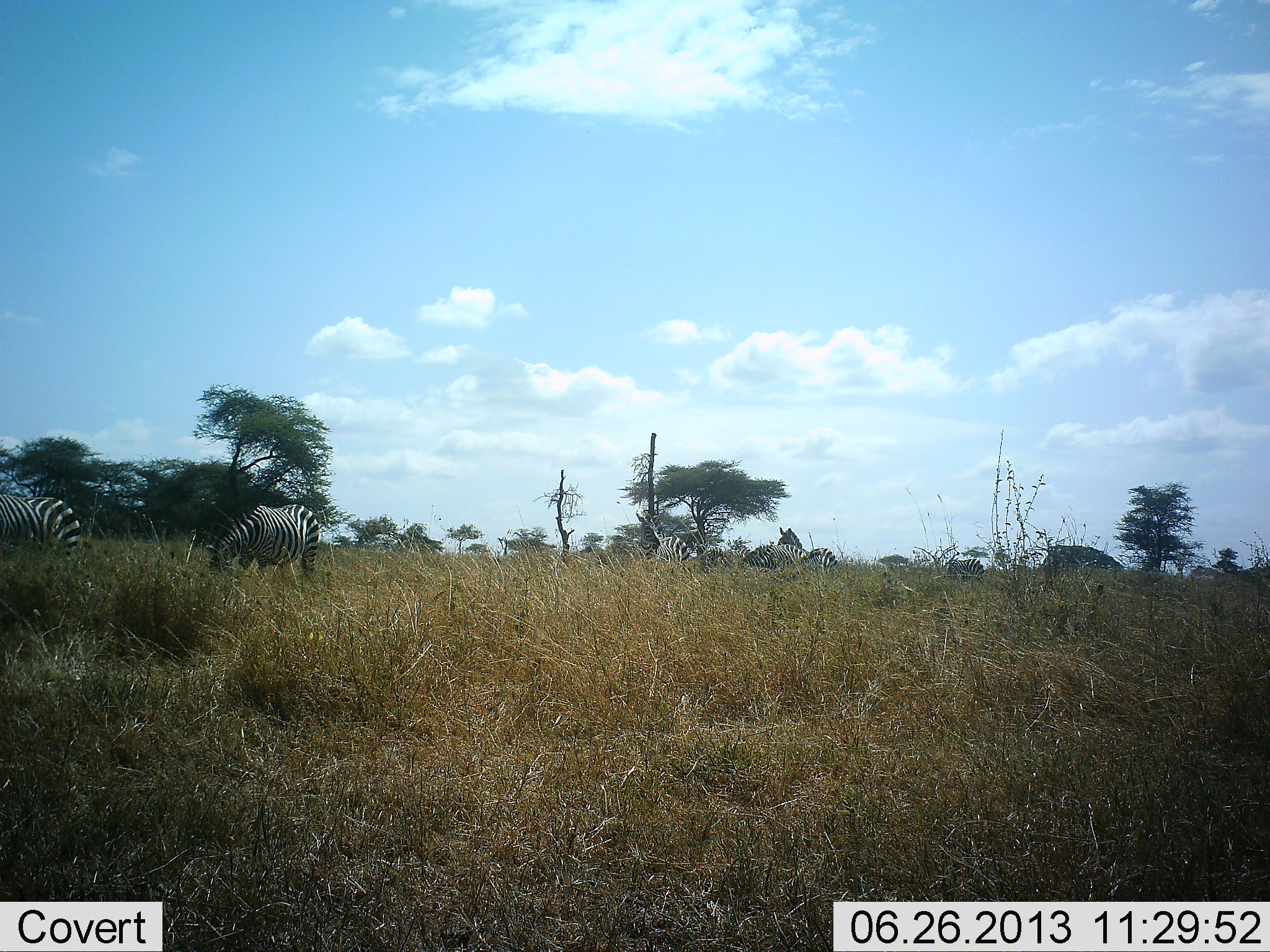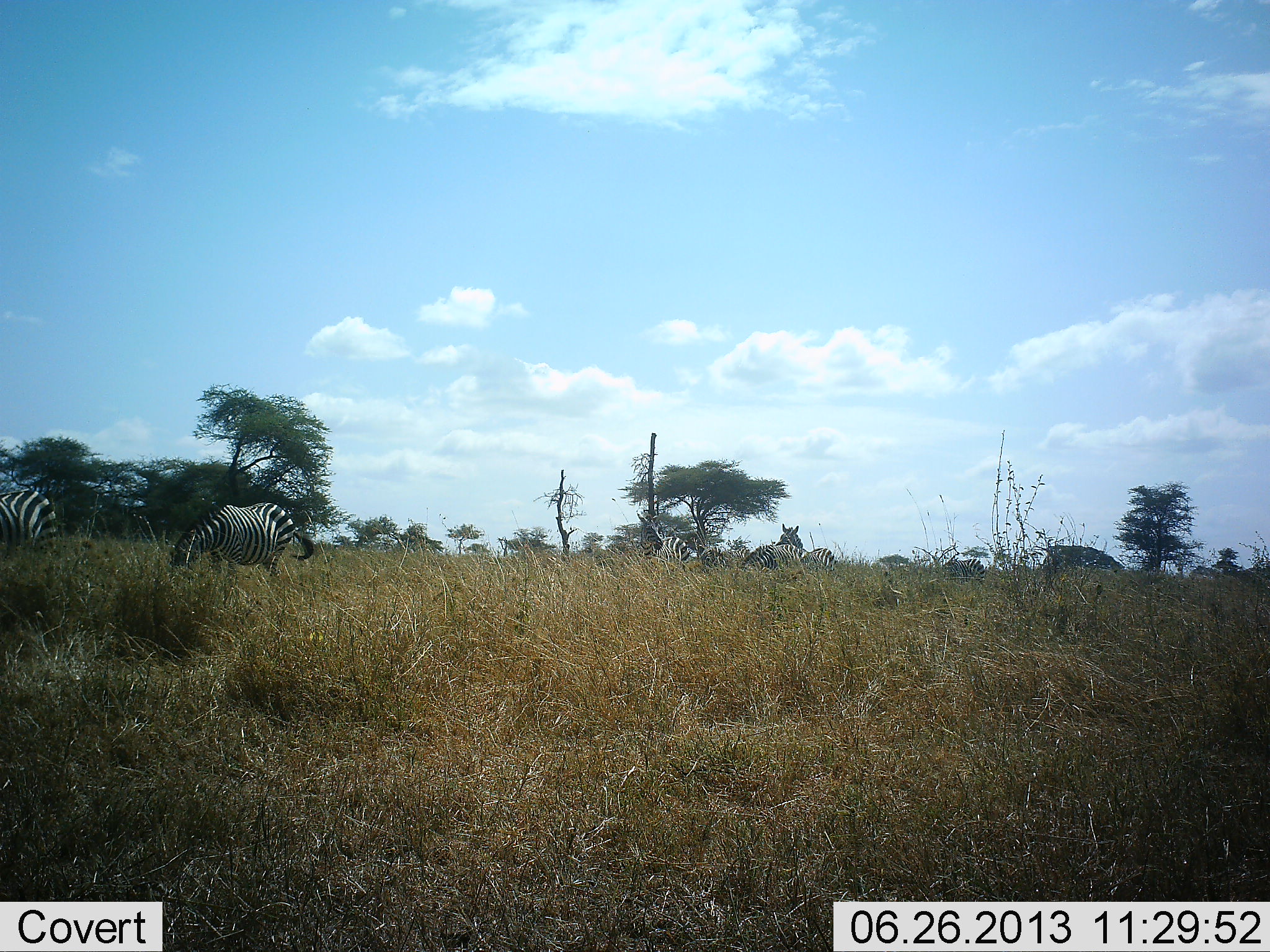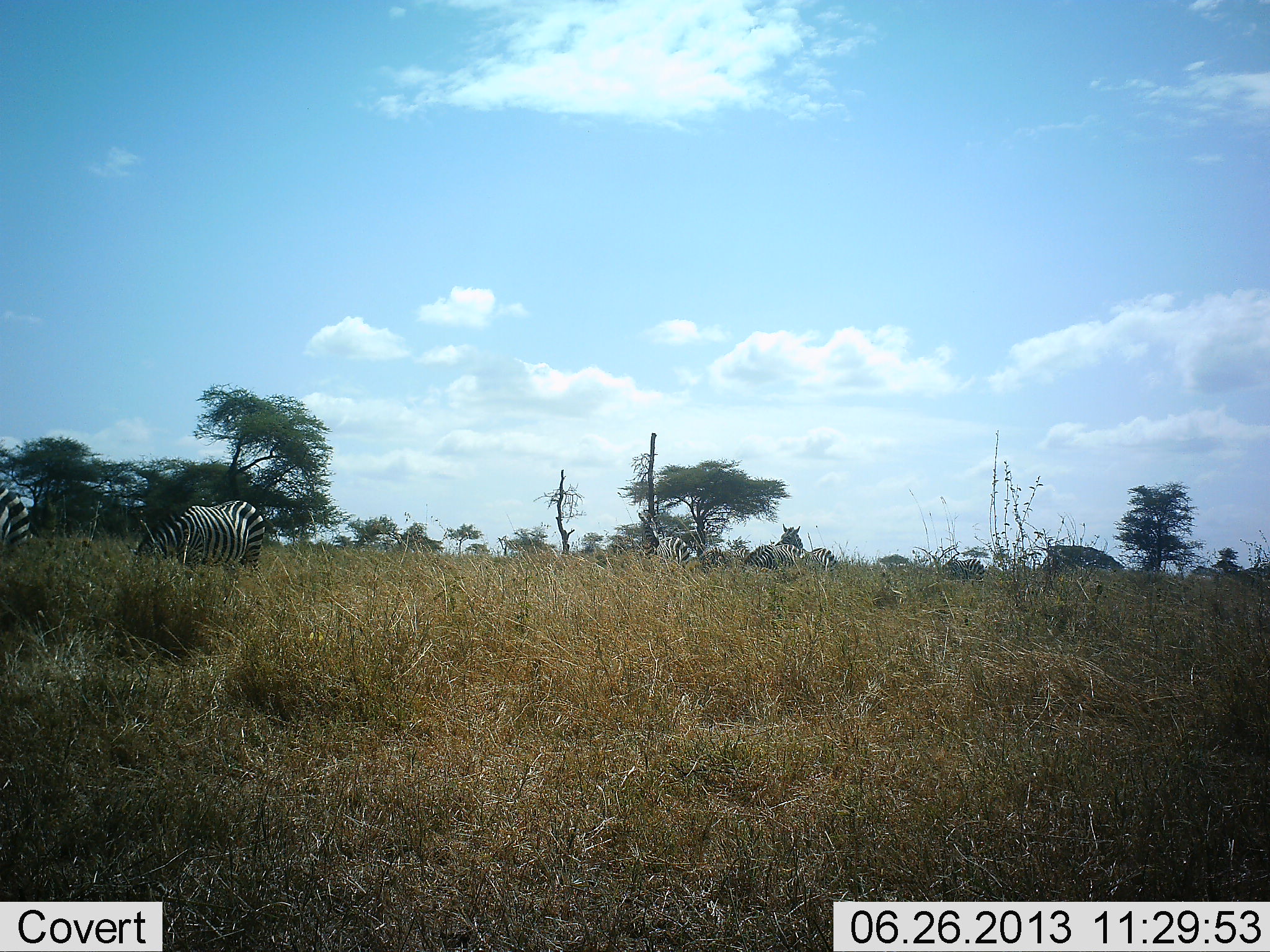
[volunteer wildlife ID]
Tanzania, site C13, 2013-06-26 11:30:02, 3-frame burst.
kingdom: Animalia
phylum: Chordata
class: Mammalia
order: Perissodactyla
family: Equidae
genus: Equus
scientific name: Equus quagga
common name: plains zebra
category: zebra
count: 6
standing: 63%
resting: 11%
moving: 40%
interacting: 6%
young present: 0%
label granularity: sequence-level